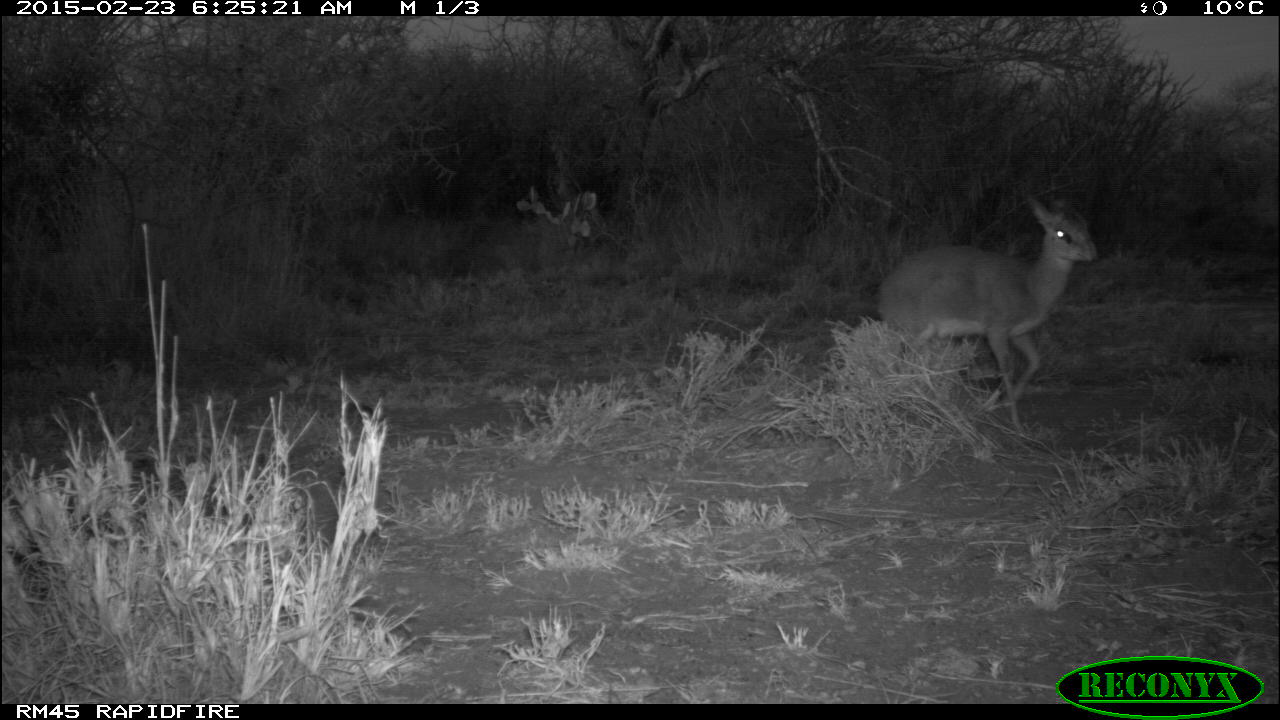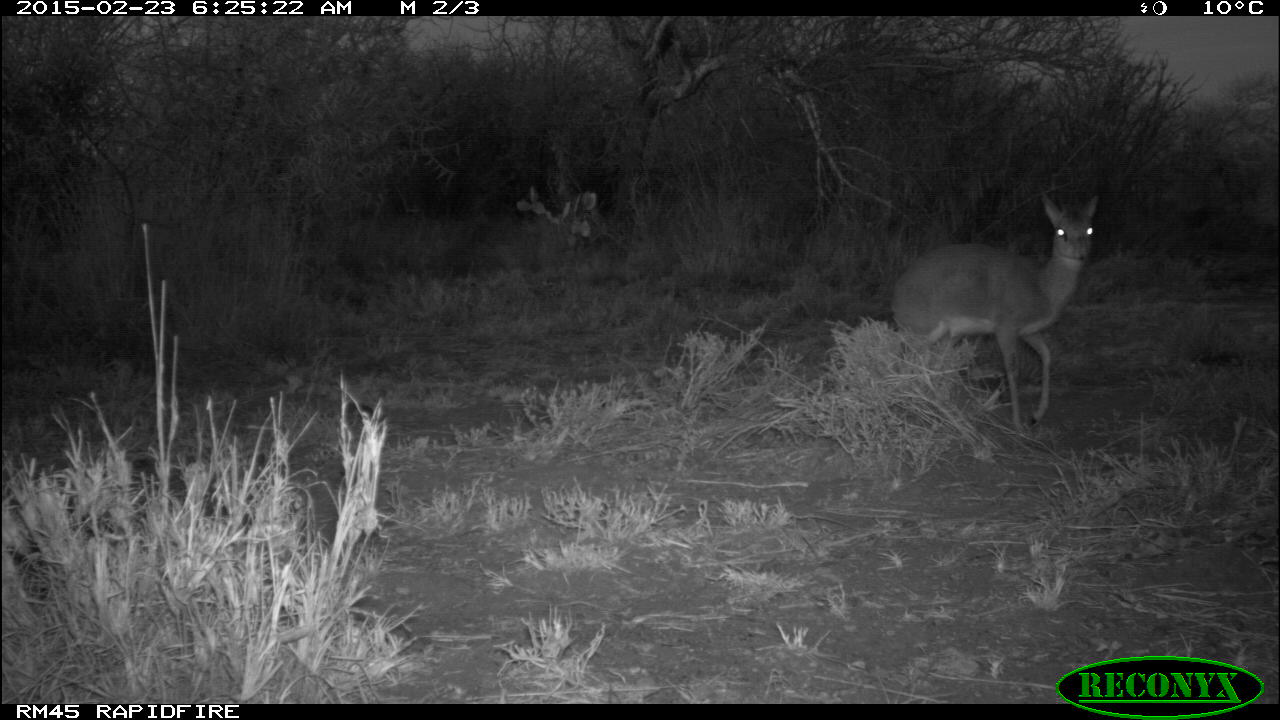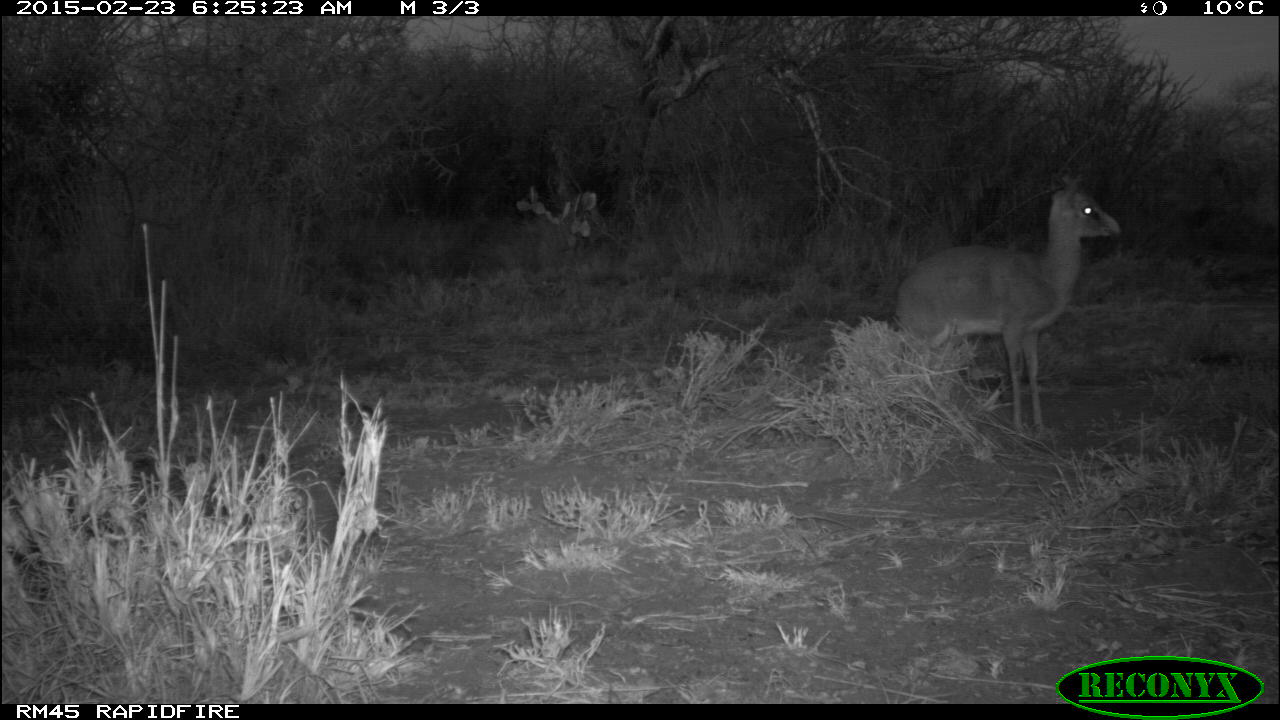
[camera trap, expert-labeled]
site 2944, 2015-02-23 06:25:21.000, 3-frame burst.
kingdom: Animalia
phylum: Chordata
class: Mammalia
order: Artiodactyla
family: Bovidae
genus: Madoqua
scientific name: Madoqua guentheri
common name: günther's dik-dik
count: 1